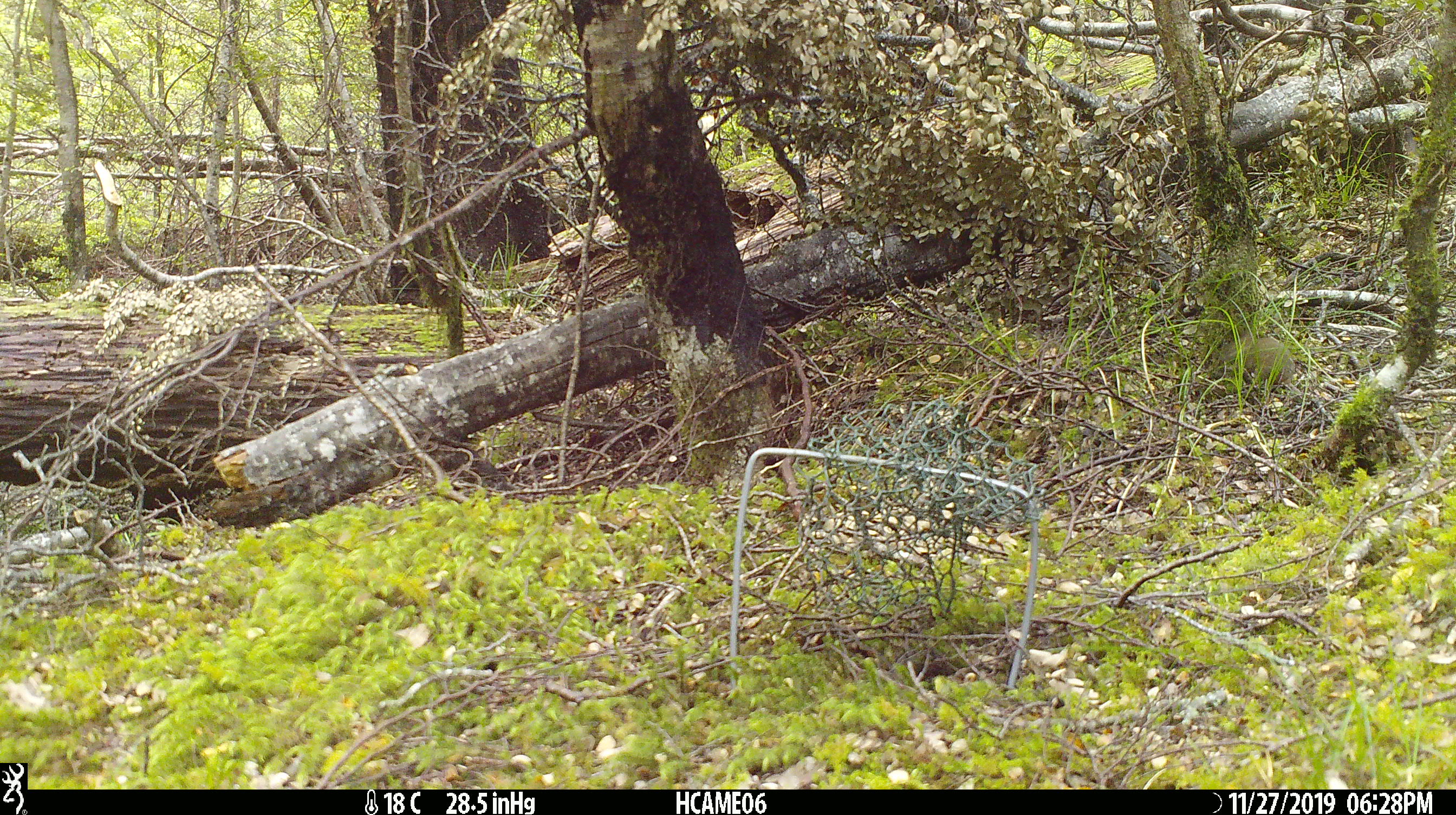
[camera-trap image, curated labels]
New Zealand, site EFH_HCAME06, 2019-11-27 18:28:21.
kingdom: Animalia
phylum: Chordata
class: Mammalia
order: Rodentia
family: Muridae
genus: Mus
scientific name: Mus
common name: mouse